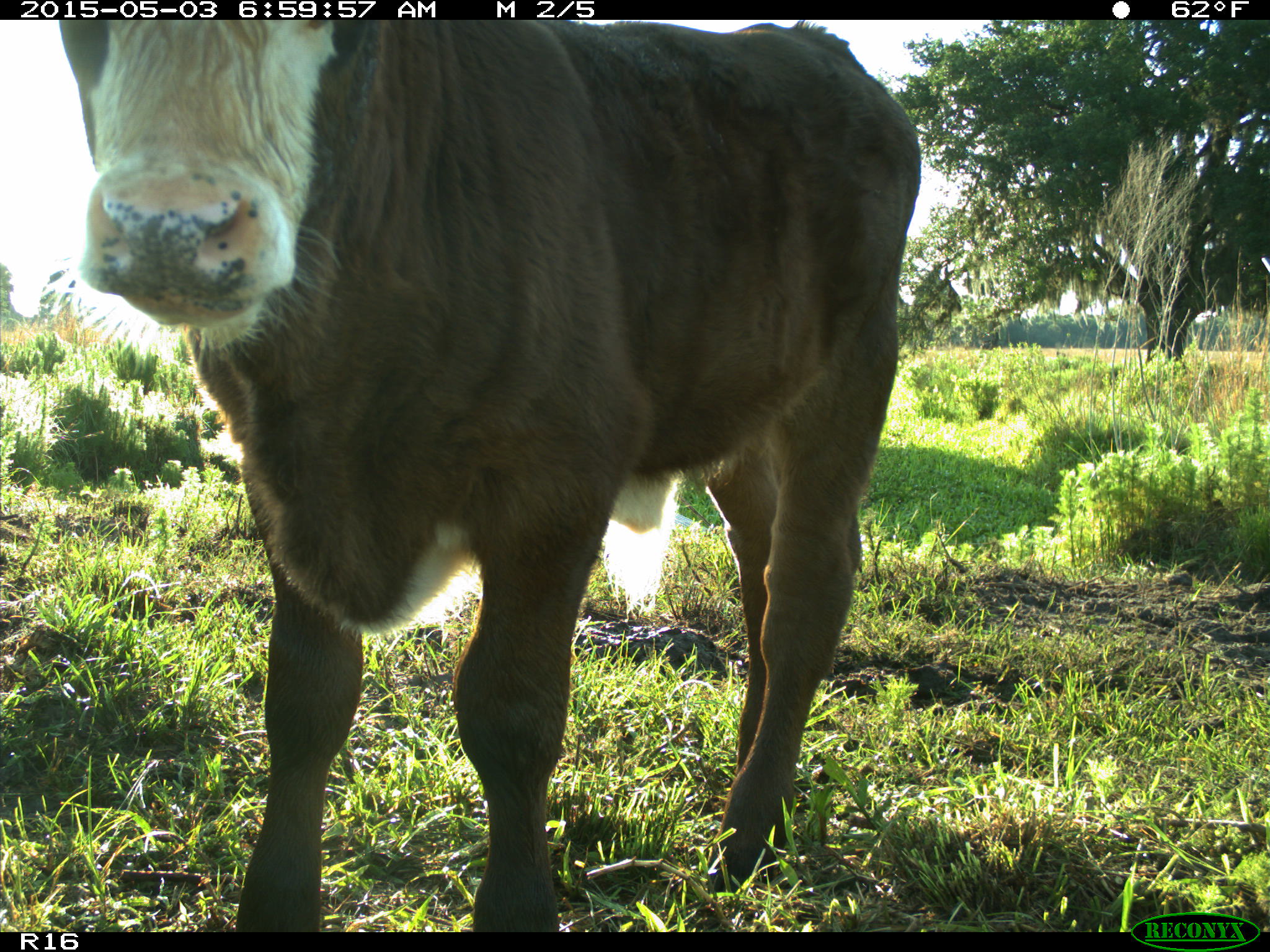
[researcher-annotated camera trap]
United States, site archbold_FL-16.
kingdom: Animalia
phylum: Chordata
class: Mammalia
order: Artiodactyla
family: Bovidae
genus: Bos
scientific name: Bos taurus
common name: domestic cow